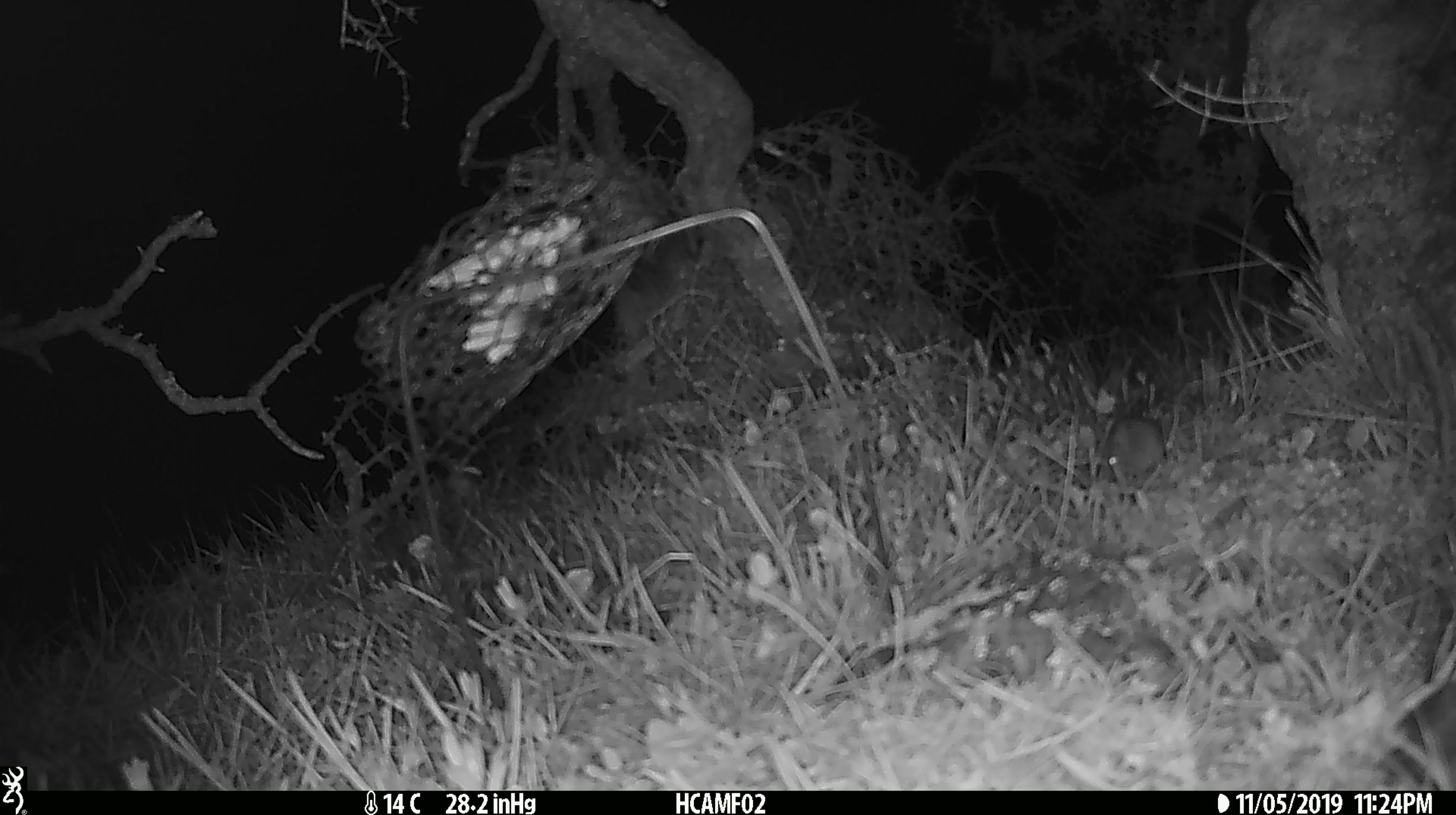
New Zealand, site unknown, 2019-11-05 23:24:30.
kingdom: Animalia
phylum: Chordata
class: Mammalia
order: Rodentia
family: Muridae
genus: Mus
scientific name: Mus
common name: mouse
Mouse (Mus).